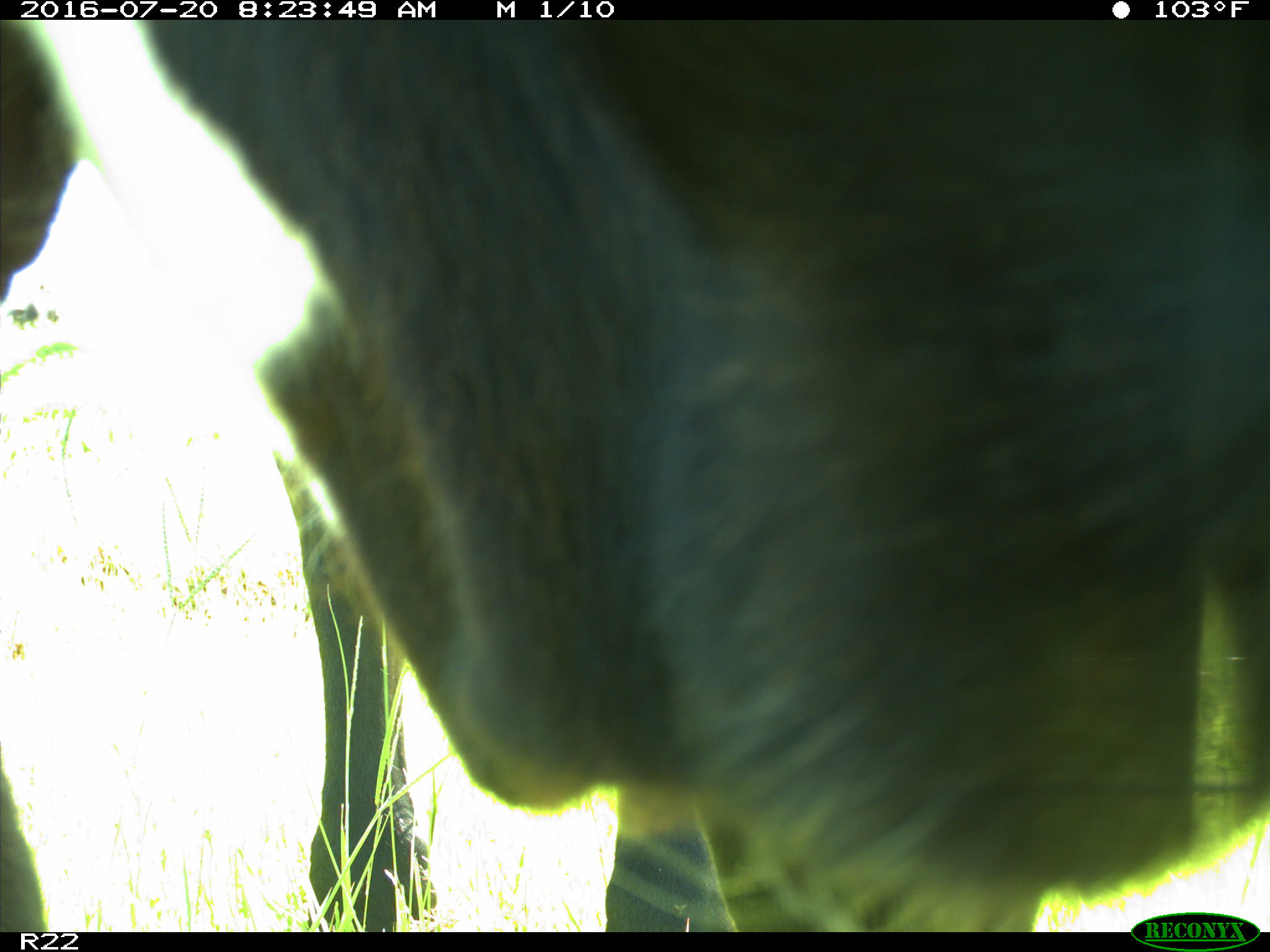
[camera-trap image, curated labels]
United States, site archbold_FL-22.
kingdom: Animalia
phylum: Chordata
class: Mammalia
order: Artiodactyla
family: Bovidae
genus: Bos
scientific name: Bos taurus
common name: domestic cow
Bos taurus (domestic cow).